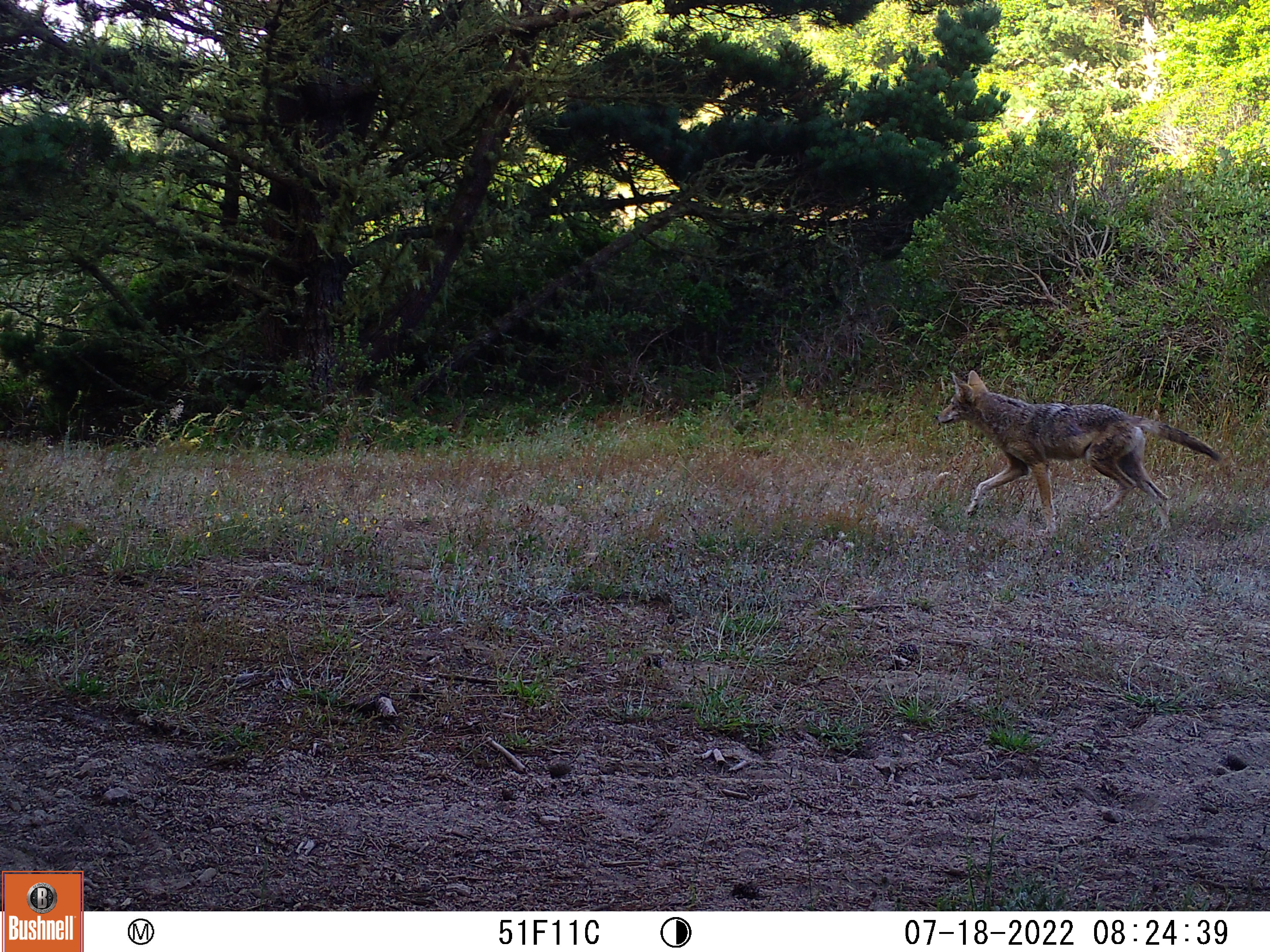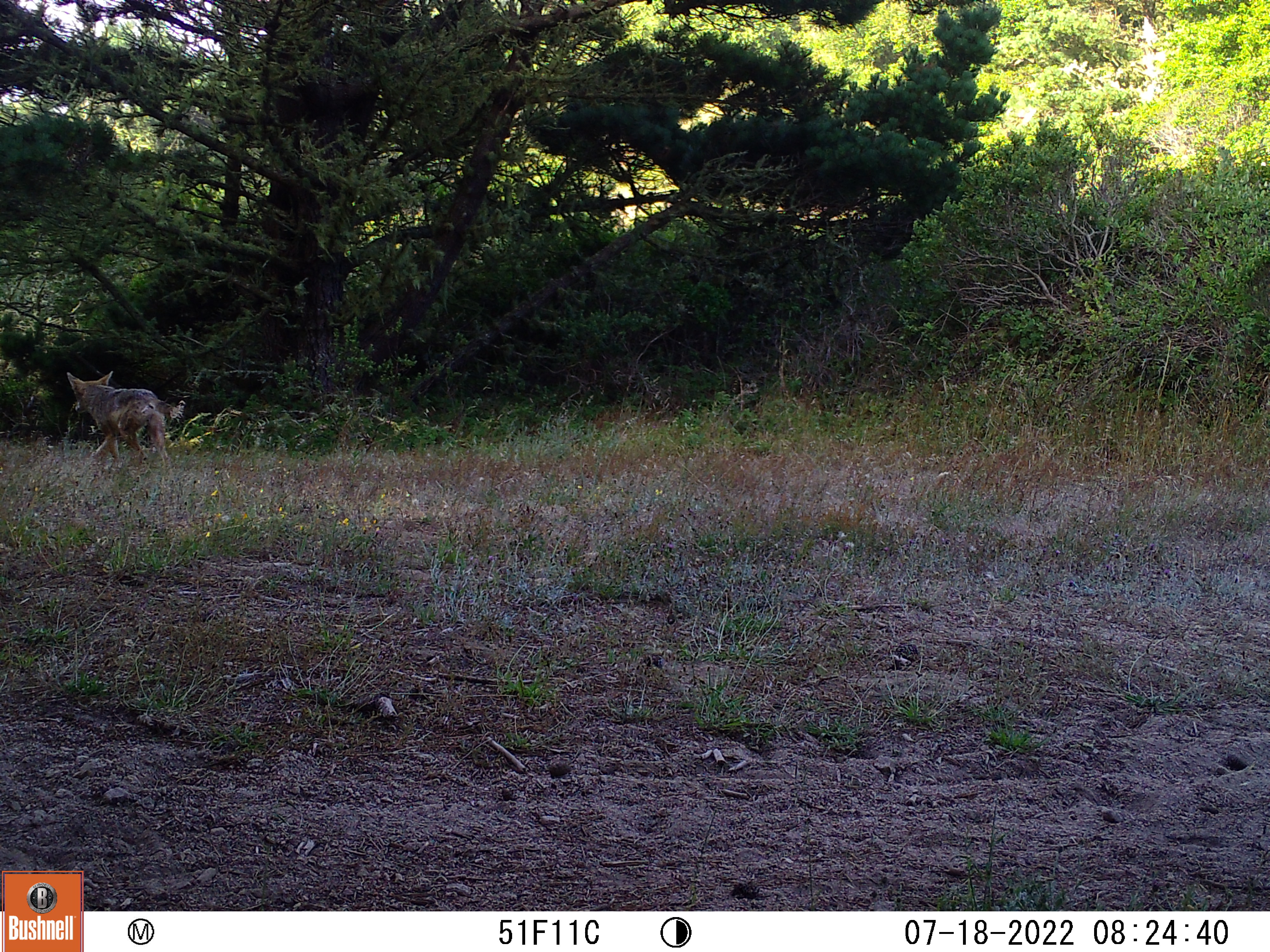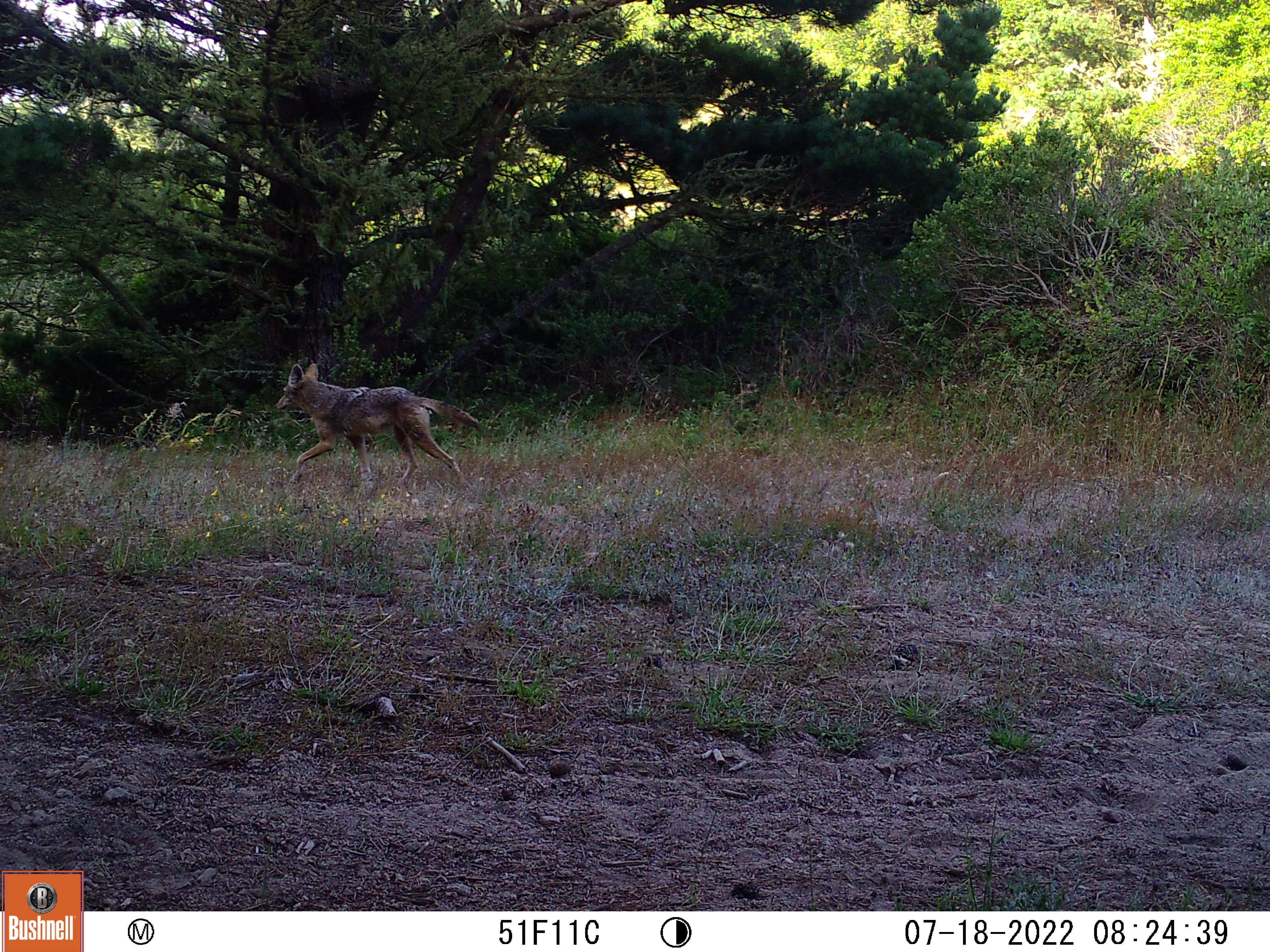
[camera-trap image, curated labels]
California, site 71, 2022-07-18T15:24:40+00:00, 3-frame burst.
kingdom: Animalia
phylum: Chordata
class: Mammalia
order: Carnivora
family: Canidae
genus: Canis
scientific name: Canis latrans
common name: coyote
Coyote (Canis latrans).